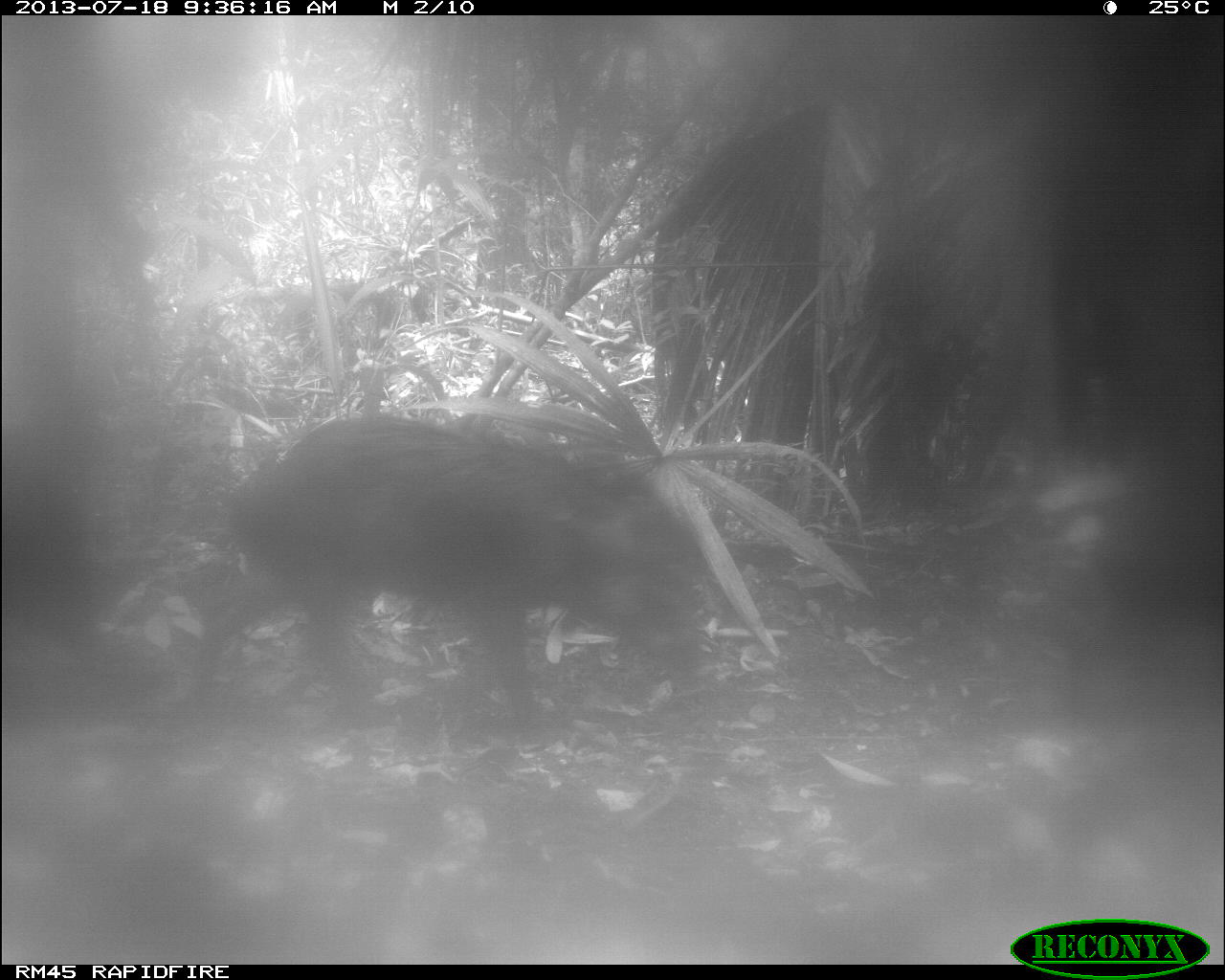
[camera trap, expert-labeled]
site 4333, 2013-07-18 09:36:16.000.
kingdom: Animalia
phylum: Chordata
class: Mammalia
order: Artiodactyla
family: Tayassuidae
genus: Tayassu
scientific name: Tayassu pecari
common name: white-lipped peccary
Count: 2.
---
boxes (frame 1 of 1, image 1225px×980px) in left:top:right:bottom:
tayassu pecari: 176:410:710:750